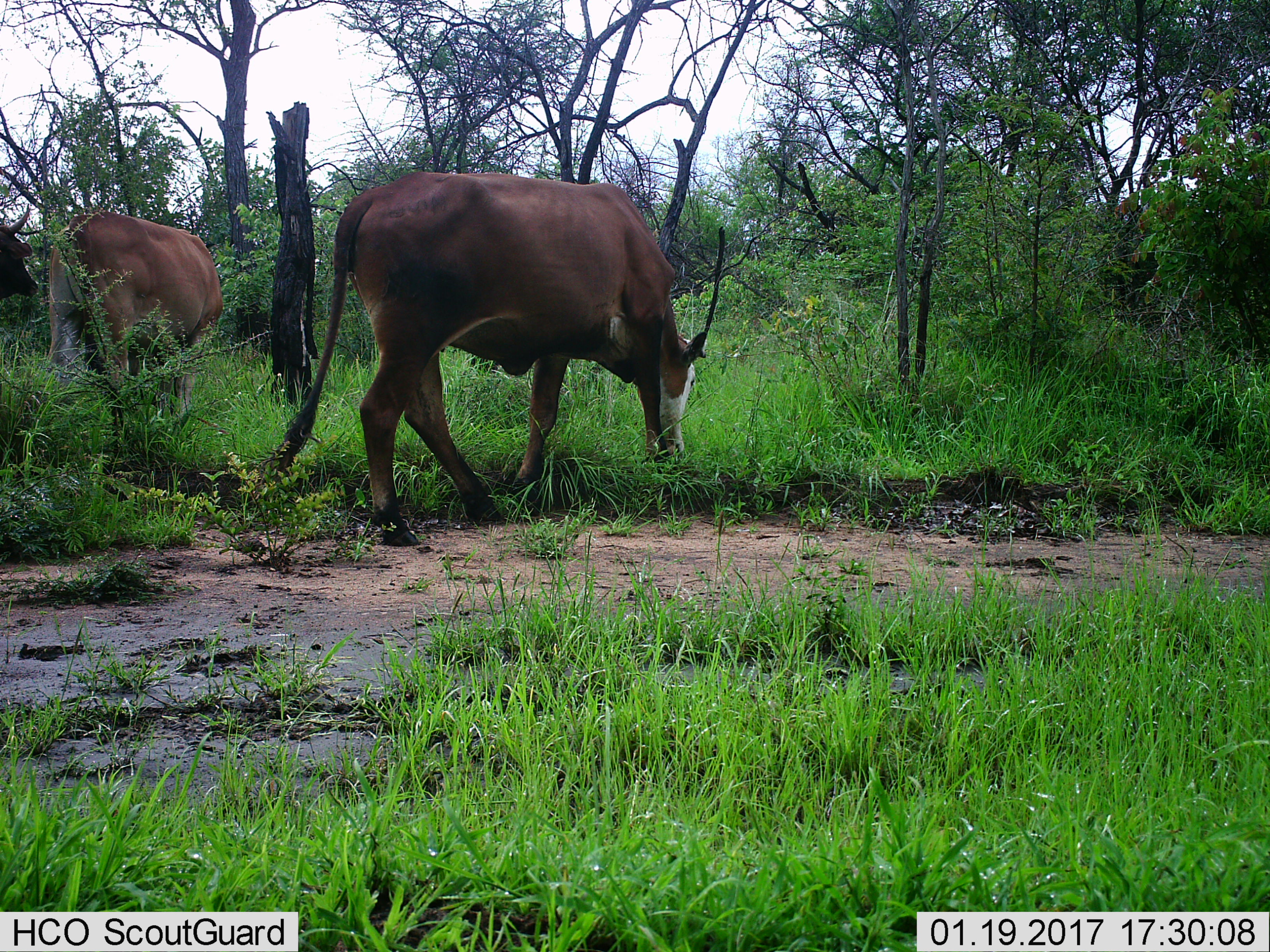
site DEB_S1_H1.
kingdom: Animalia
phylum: Chordata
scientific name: Vertebrata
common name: domestic animal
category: domesticanimal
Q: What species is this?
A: Domesticanimal (domestic animal) (Vertebrata).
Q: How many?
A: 3.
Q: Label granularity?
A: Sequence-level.